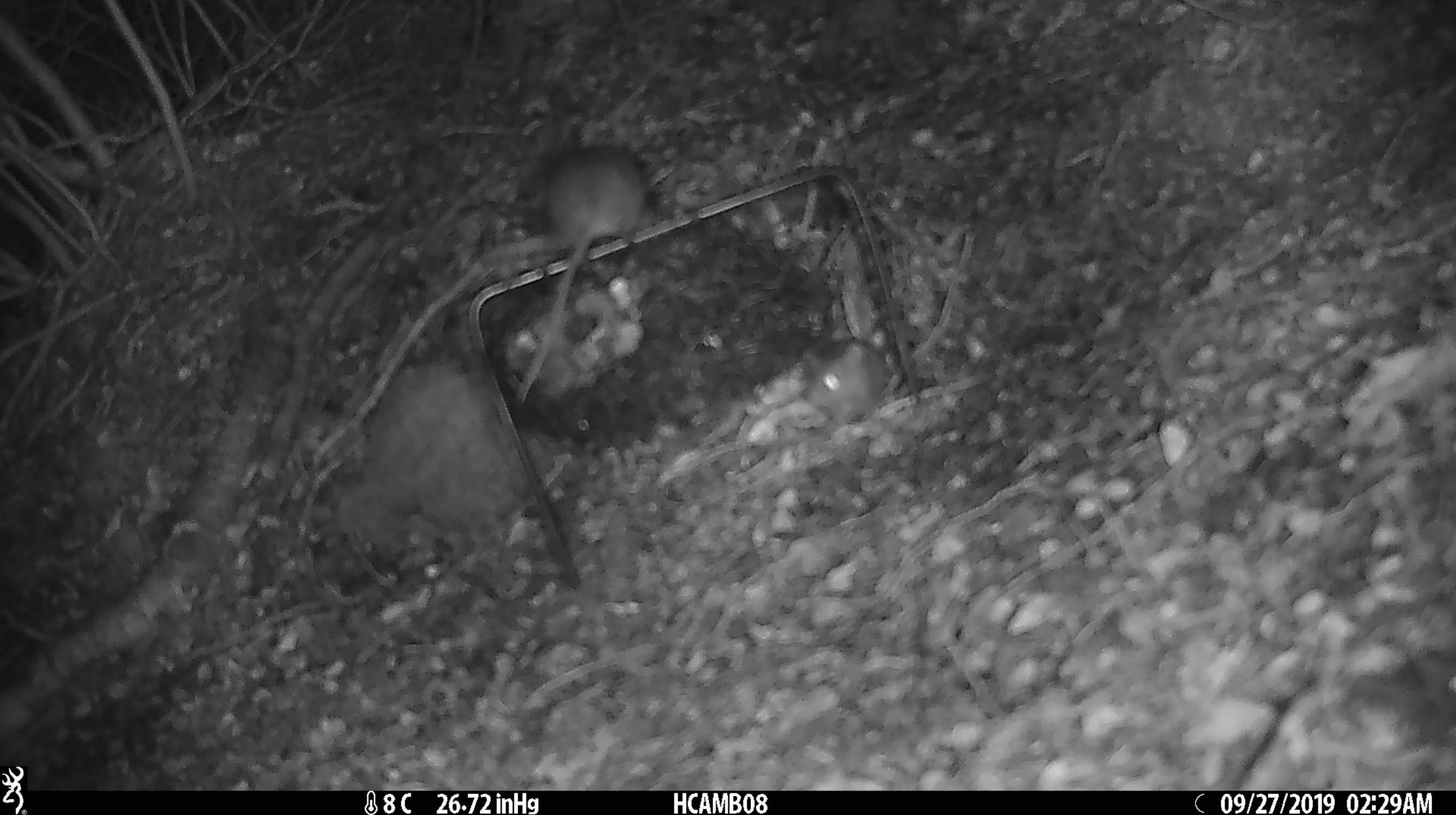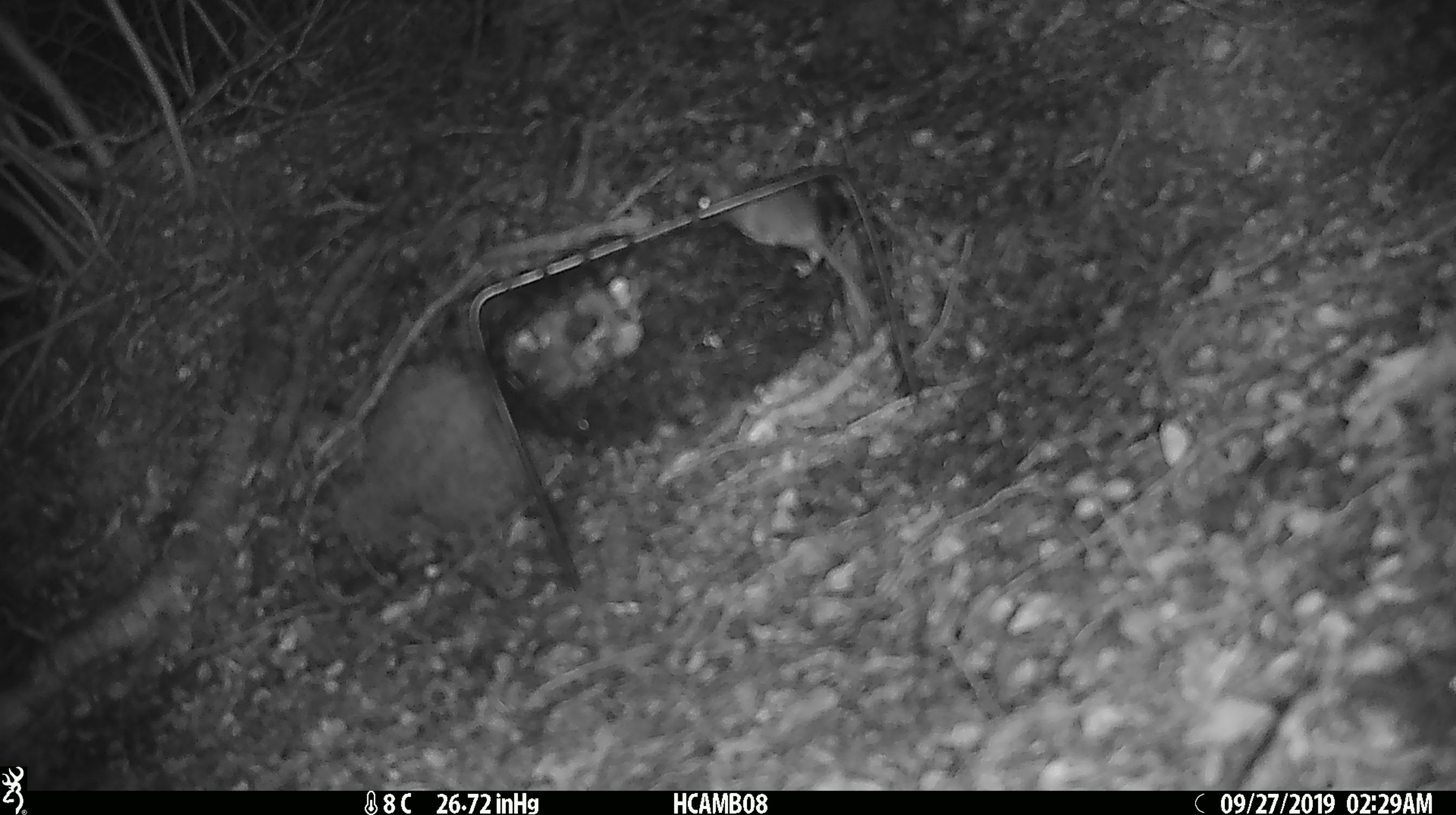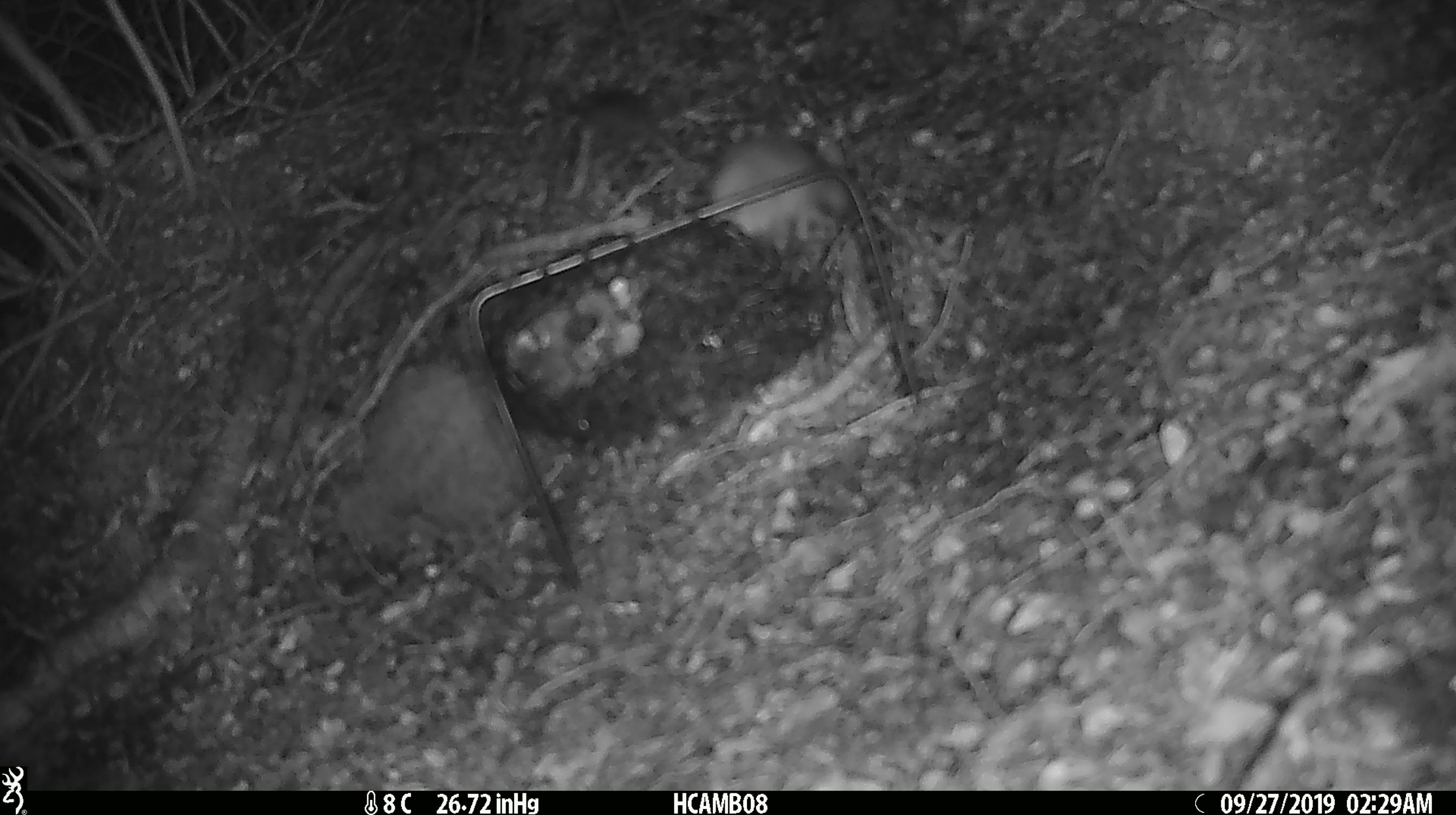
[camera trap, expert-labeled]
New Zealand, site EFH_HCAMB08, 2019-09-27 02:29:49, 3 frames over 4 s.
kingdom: Animalia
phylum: Chordata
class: Mammalia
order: Rodentia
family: Muridae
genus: Mus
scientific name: Mus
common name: mouse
Mouse (Mus).